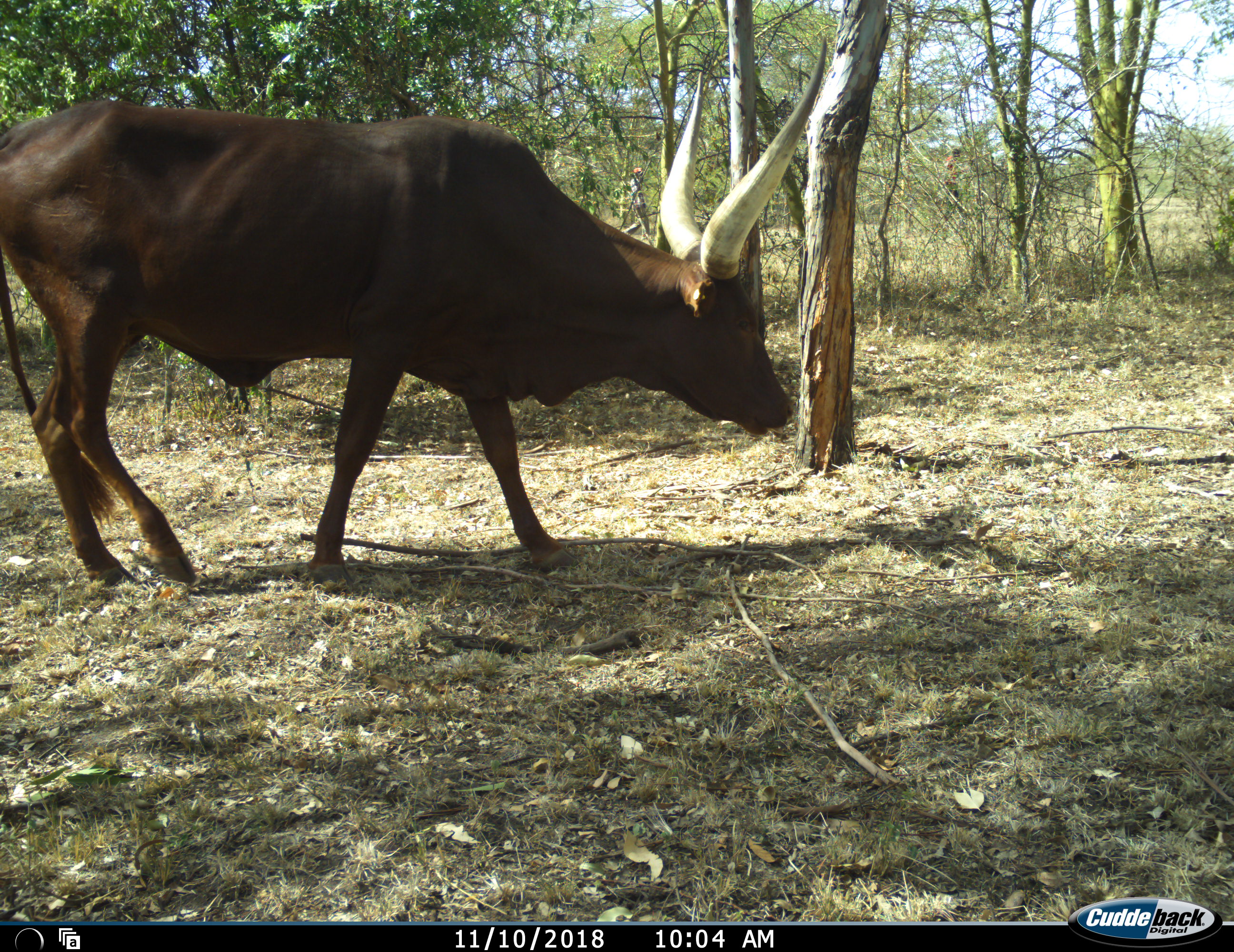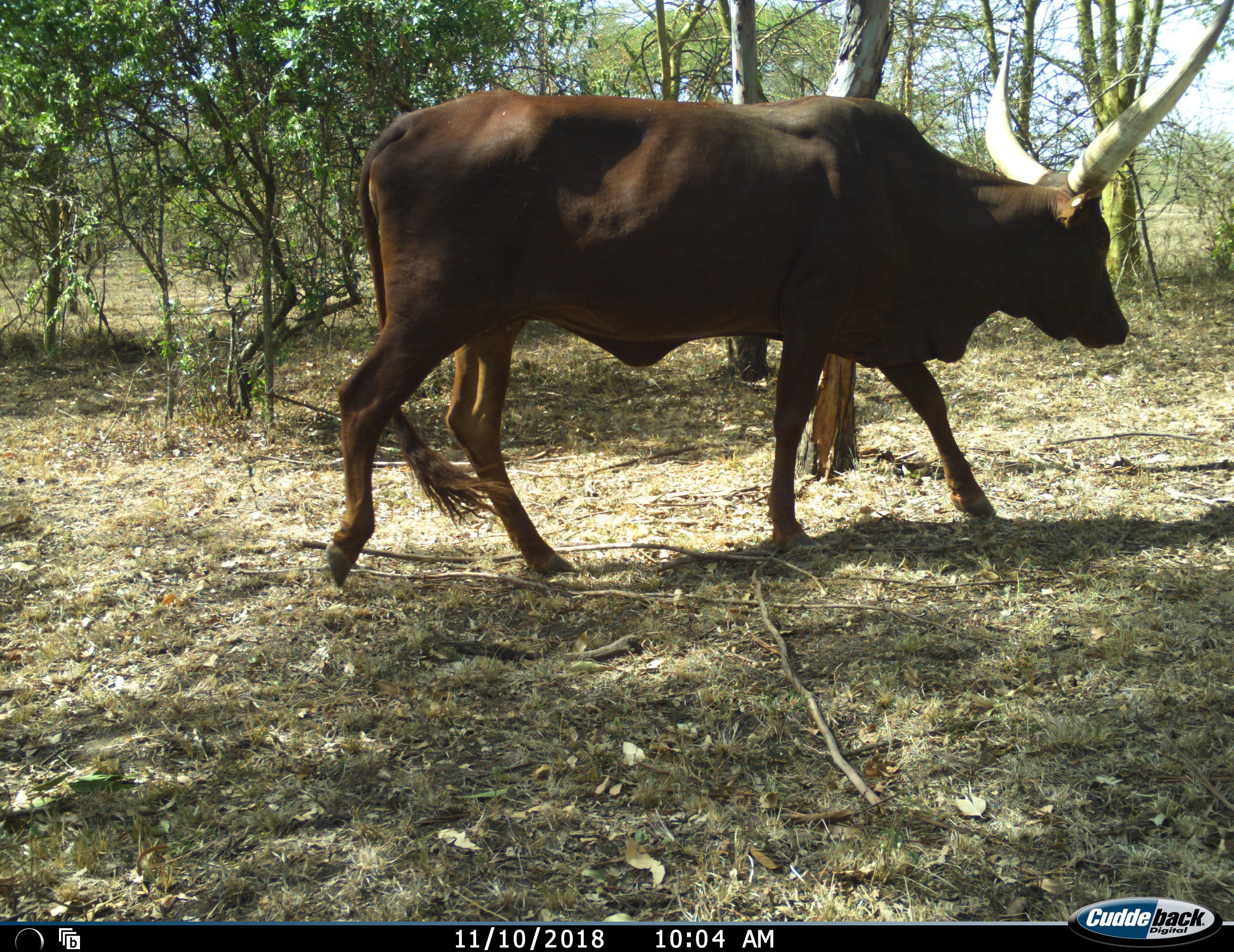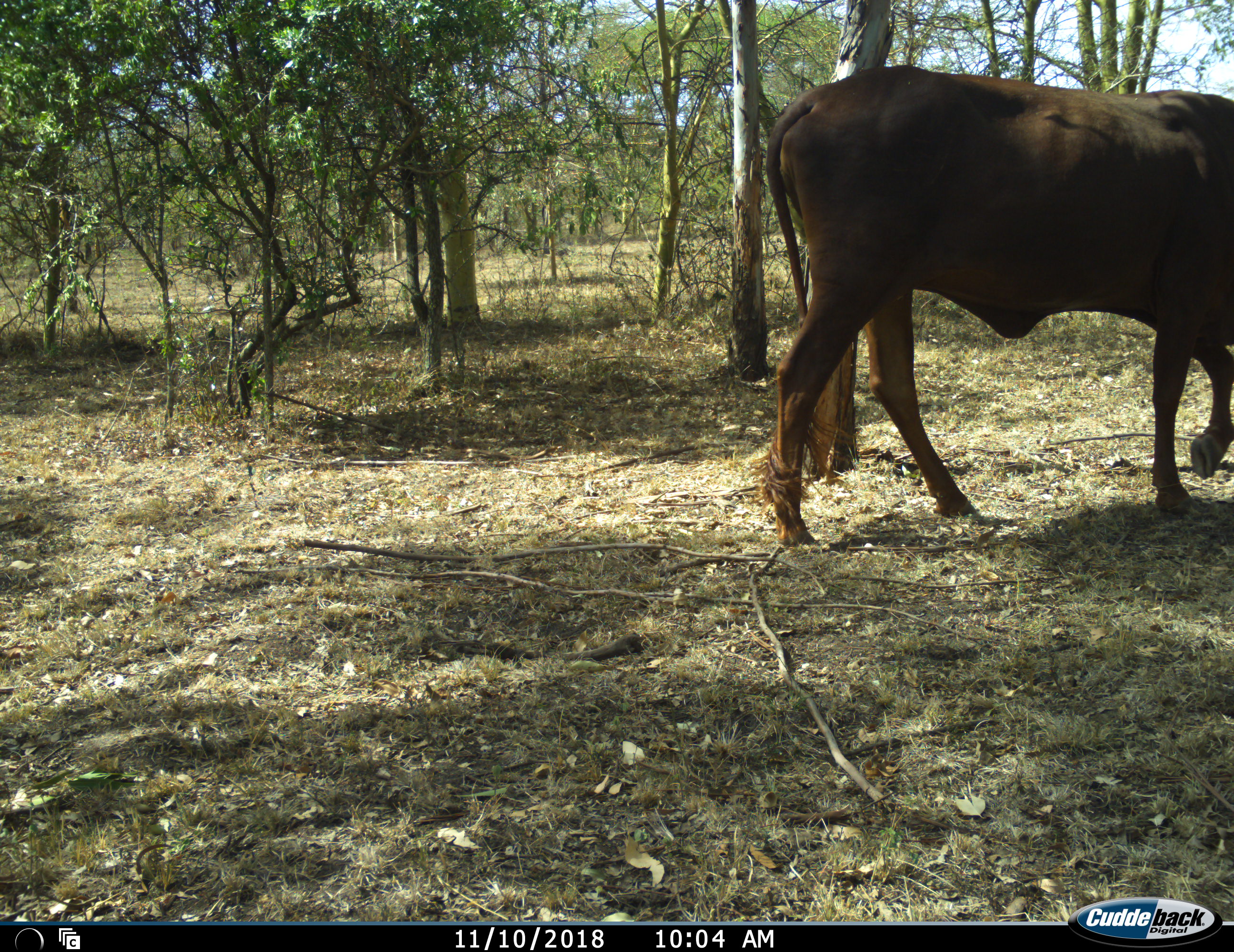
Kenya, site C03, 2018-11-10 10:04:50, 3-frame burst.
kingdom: Animalia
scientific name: Animalia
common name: animal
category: domesticanimal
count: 1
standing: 0%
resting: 0%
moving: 100%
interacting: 0%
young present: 0%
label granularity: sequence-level